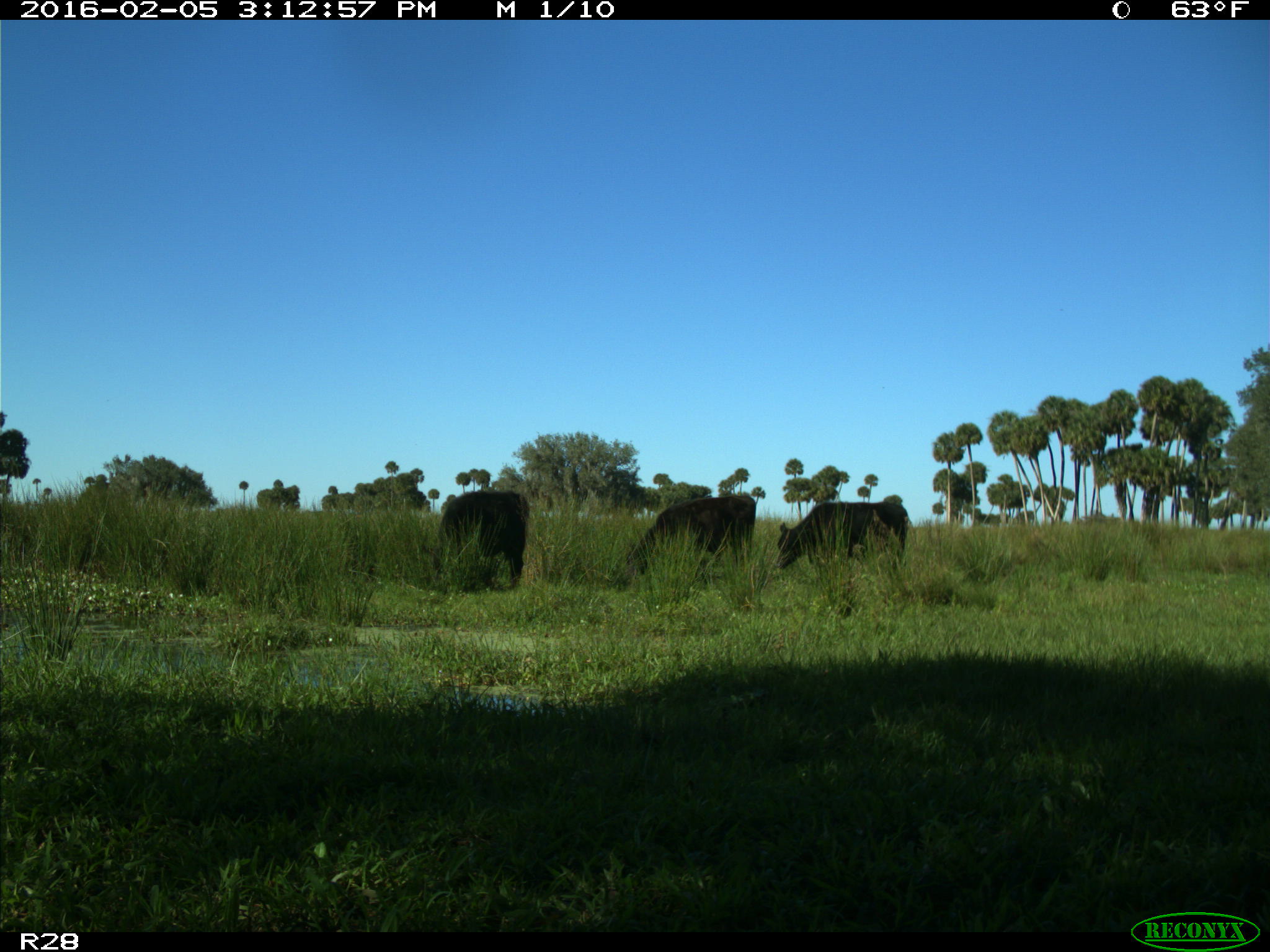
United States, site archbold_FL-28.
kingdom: Animalia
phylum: Chordata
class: Mammalia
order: Artiodactyla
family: Bovidae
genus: Bos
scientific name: Bos taurus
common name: domestic cow